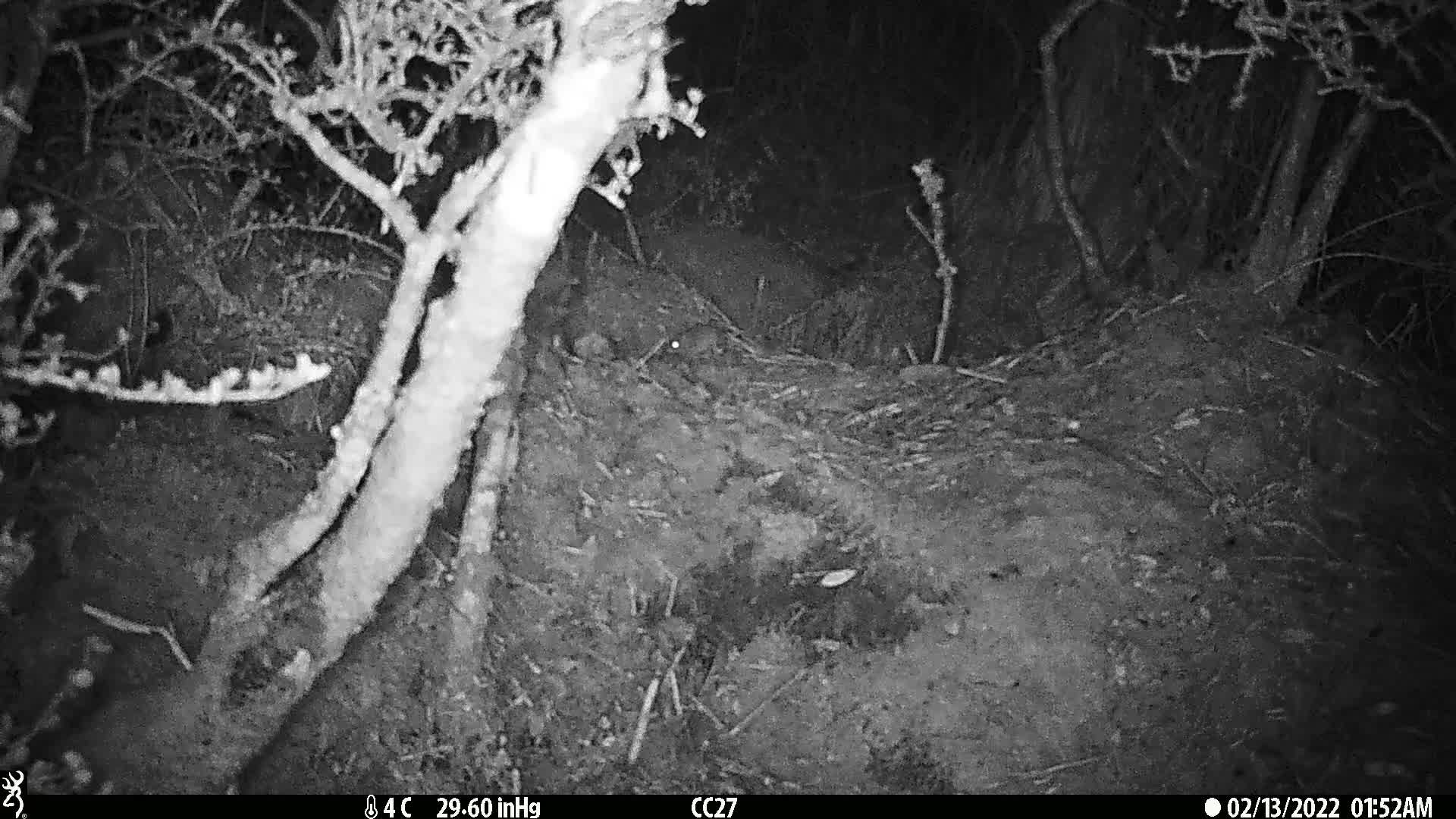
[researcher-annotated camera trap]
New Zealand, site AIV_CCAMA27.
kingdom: Animalia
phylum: Chordata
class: Mammalia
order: Rodentia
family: Muridae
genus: Mus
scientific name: Mus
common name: mouse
Mouse (Mus).